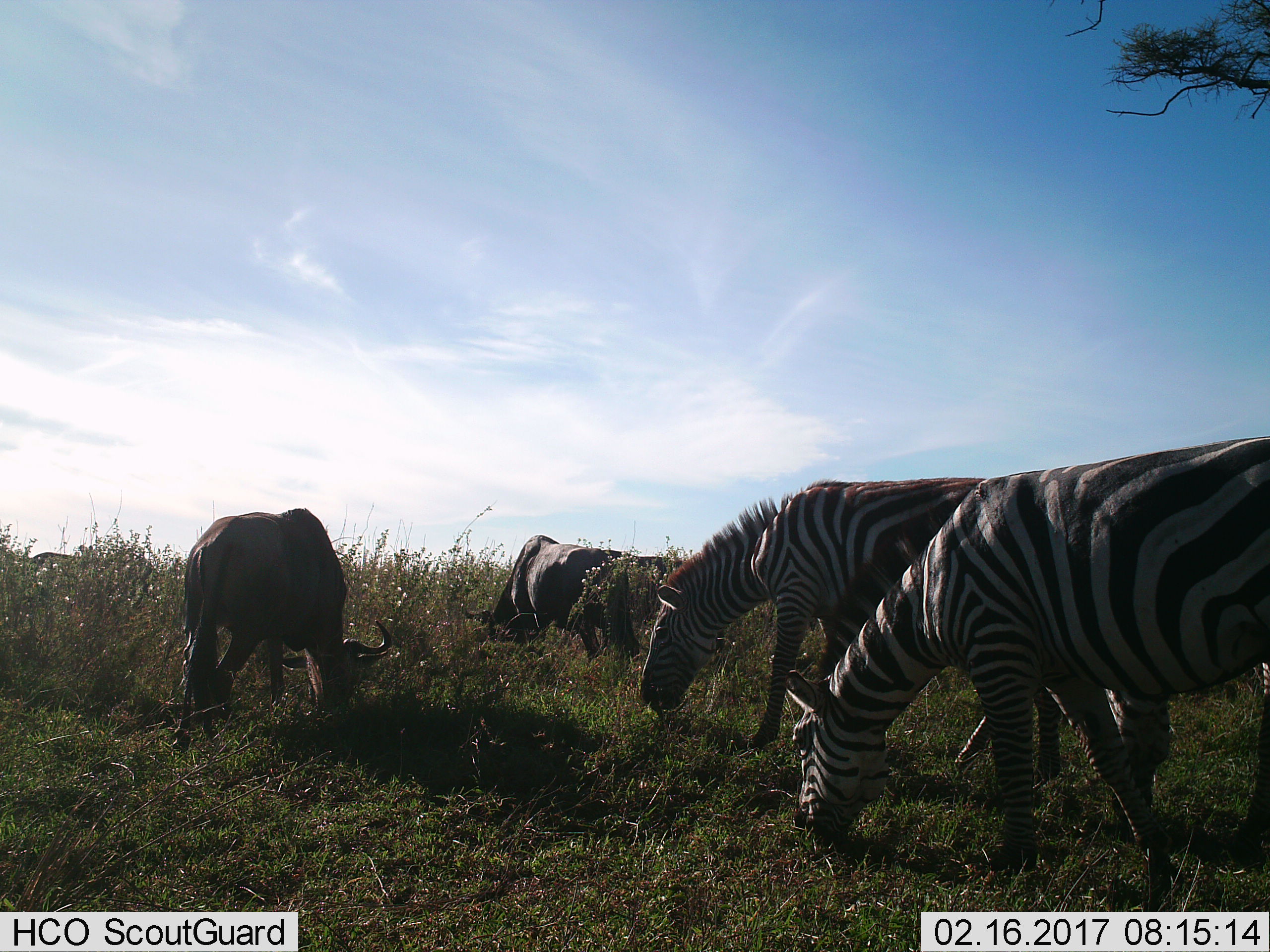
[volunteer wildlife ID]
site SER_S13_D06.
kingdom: Animalia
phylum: Chordata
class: Mammalia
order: Perissodactyla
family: Equidae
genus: Equus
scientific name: Equus quagga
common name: plains zebra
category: zebraplains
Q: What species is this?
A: Zebraplains (plains zebra) (Equus quagga).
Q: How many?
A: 2.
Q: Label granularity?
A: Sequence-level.